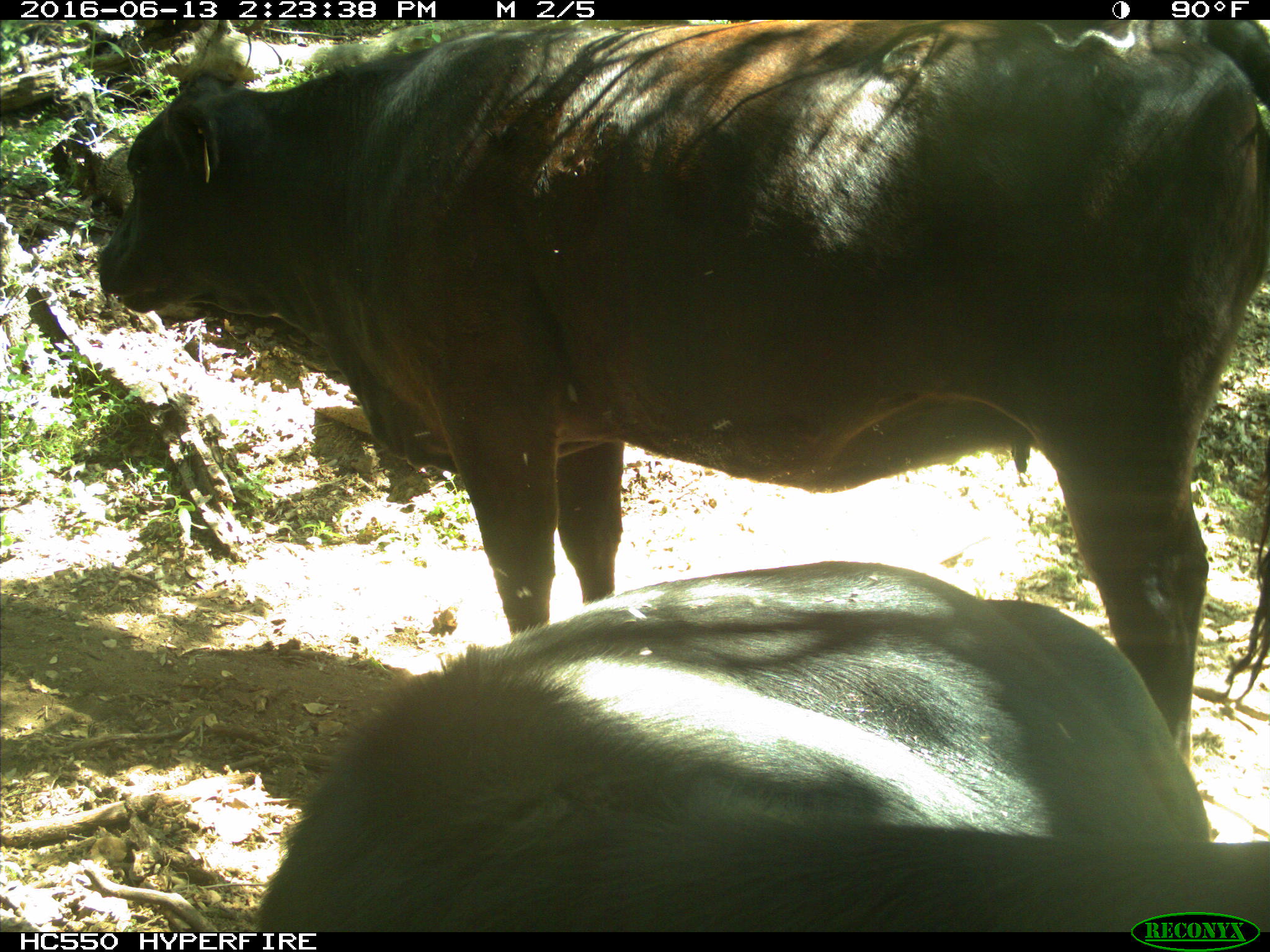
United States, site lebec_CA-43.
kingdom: Animalia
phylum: Chordata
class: Mammalia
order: Artiodactyla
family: Bovidae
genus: Bos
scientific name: Bos taurus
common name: domestic cow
Bos taurus (domestic cow).